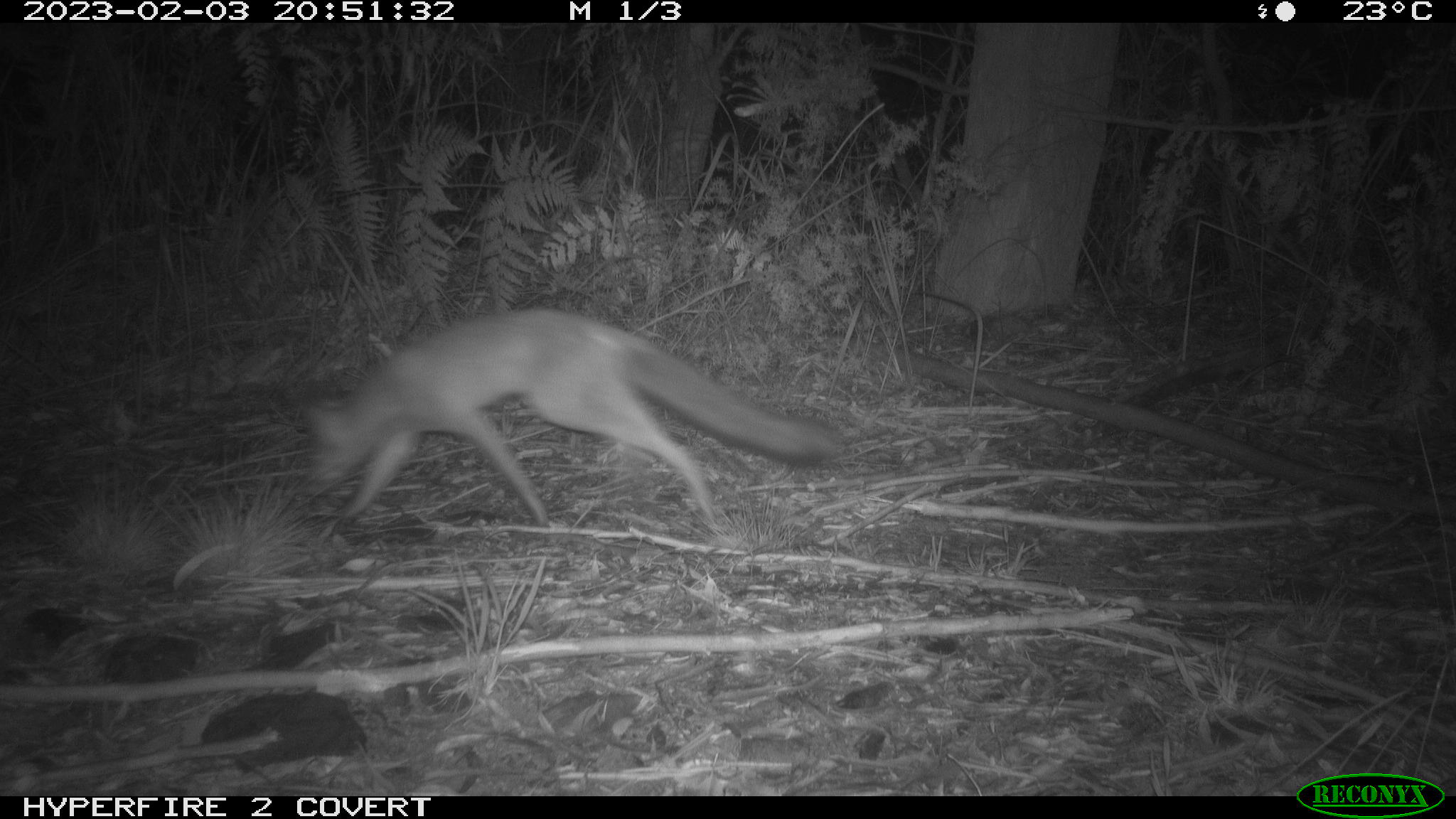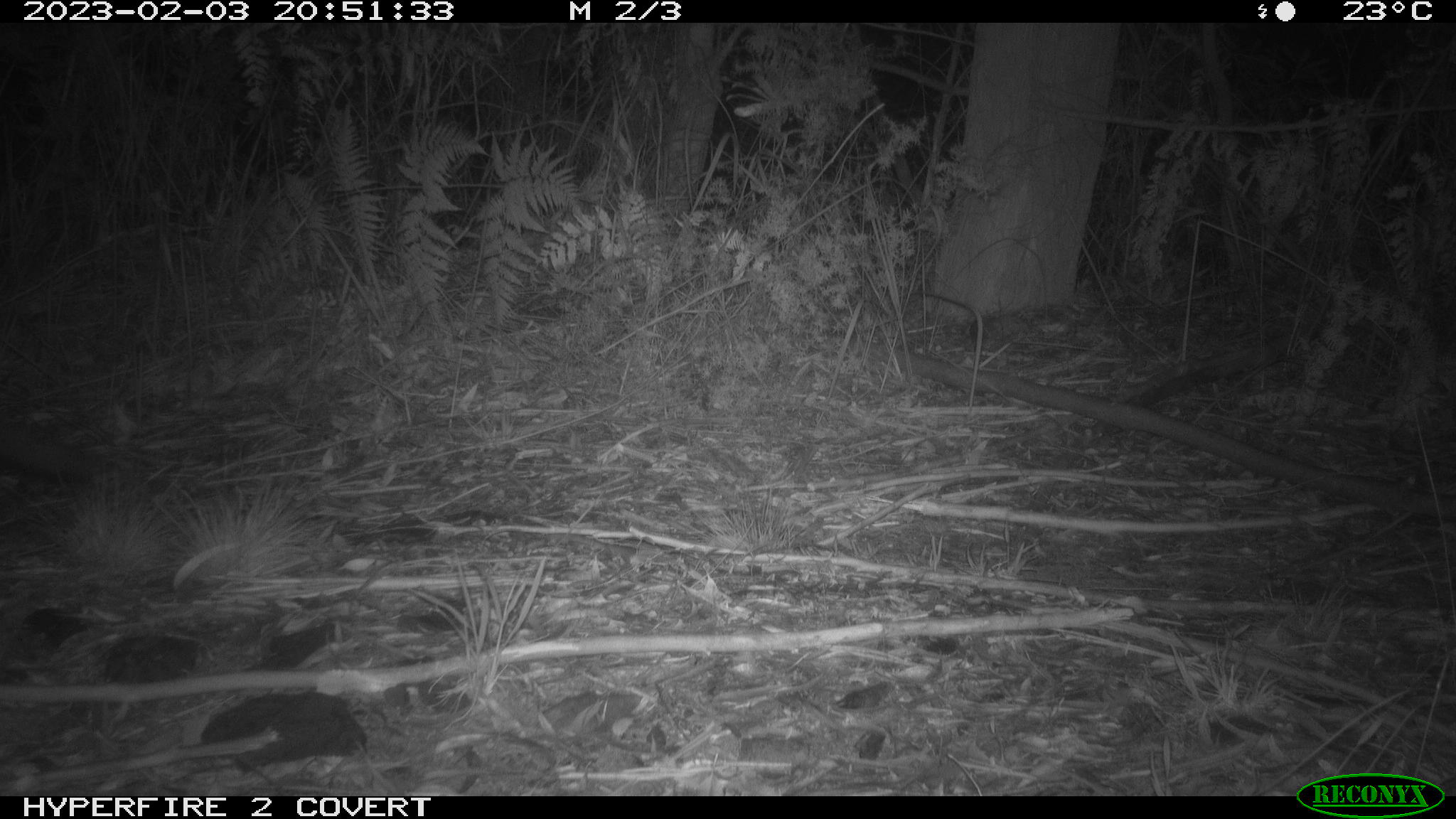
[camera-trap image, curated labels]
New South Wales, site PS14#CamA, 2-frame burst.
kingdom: Animalia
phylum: Chordata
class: Mammalia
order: Carnivora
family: Canidae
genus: Vulpes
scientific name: Vulpes vulpes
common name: red fox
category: fox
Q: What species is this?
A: Fox (red fox) (Vulpes vulpes).